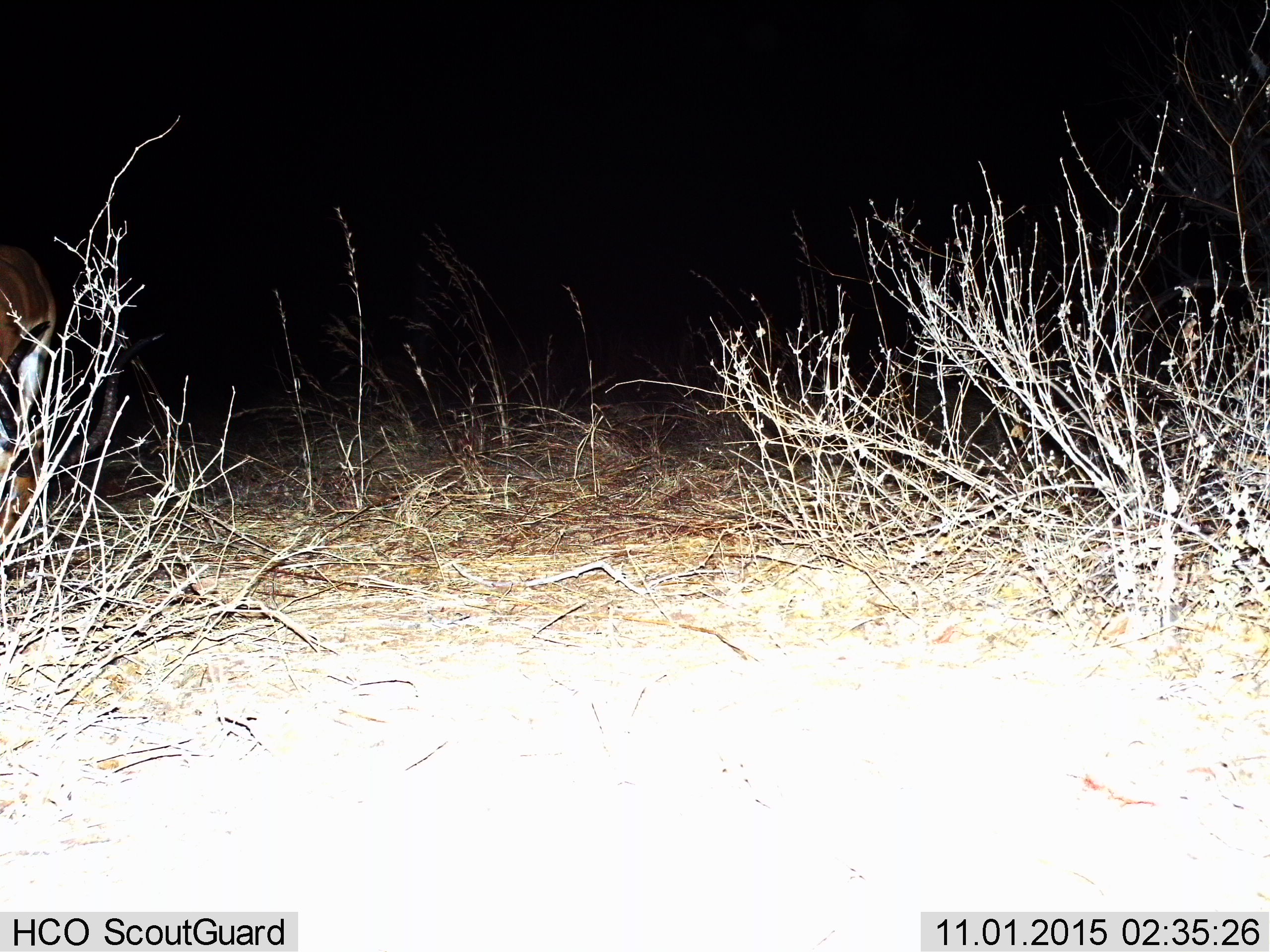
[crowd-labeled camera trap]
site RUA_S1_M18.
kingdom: Animalia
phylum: Chordata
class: Mammalia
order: Artiodactyla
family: Bovidae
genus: Aepyceros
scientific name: Aepyceros melampus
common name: impala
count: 1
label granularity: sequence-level